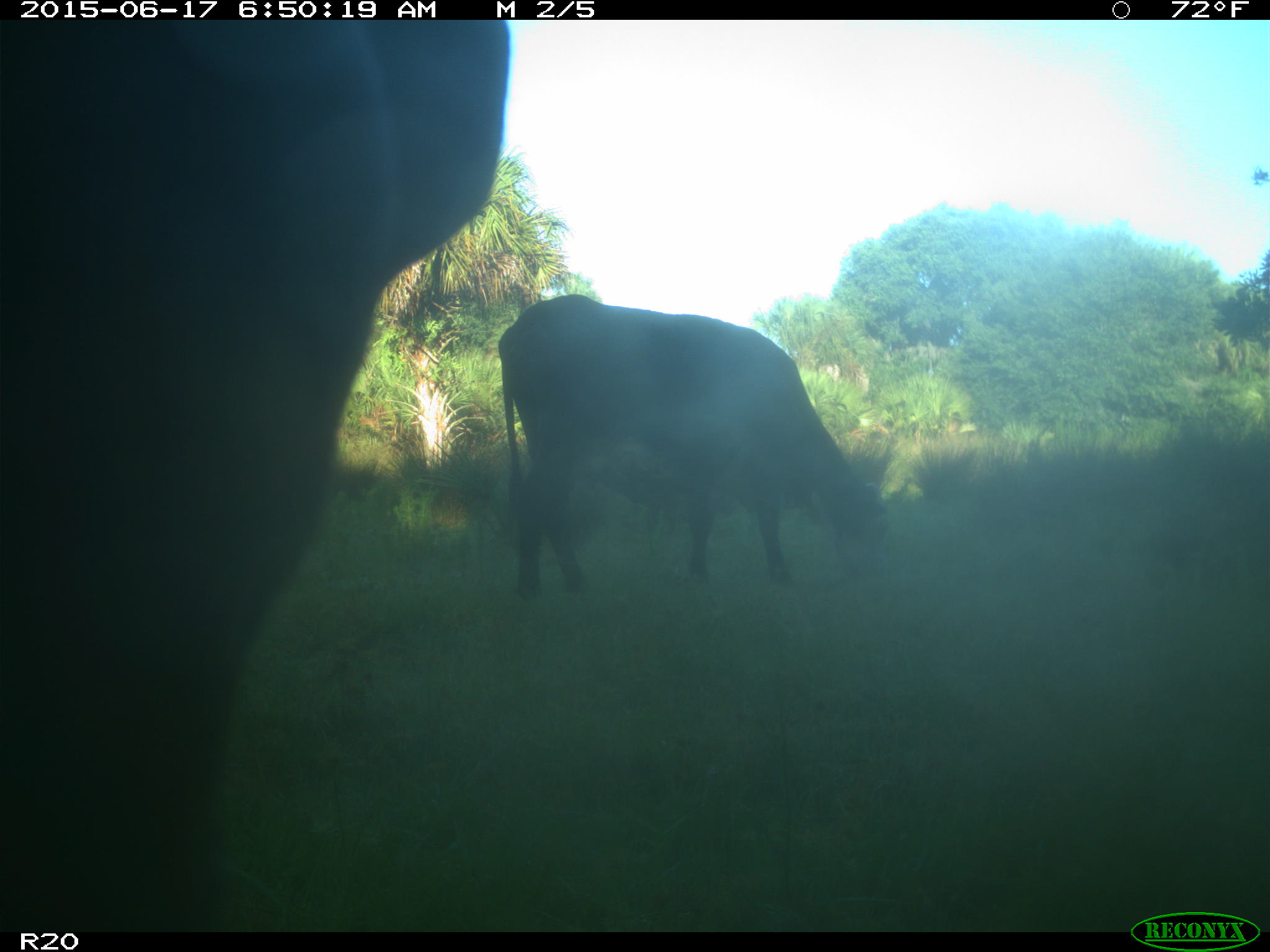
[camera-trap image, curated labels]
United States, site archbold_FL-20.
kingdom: Animalia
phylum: Chordata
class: Mammalia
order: Artiodactyla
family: Bovidae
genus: Bos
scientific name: Bos taurus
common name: domestic cow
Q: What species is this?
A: Bos taurus (domestic cow).